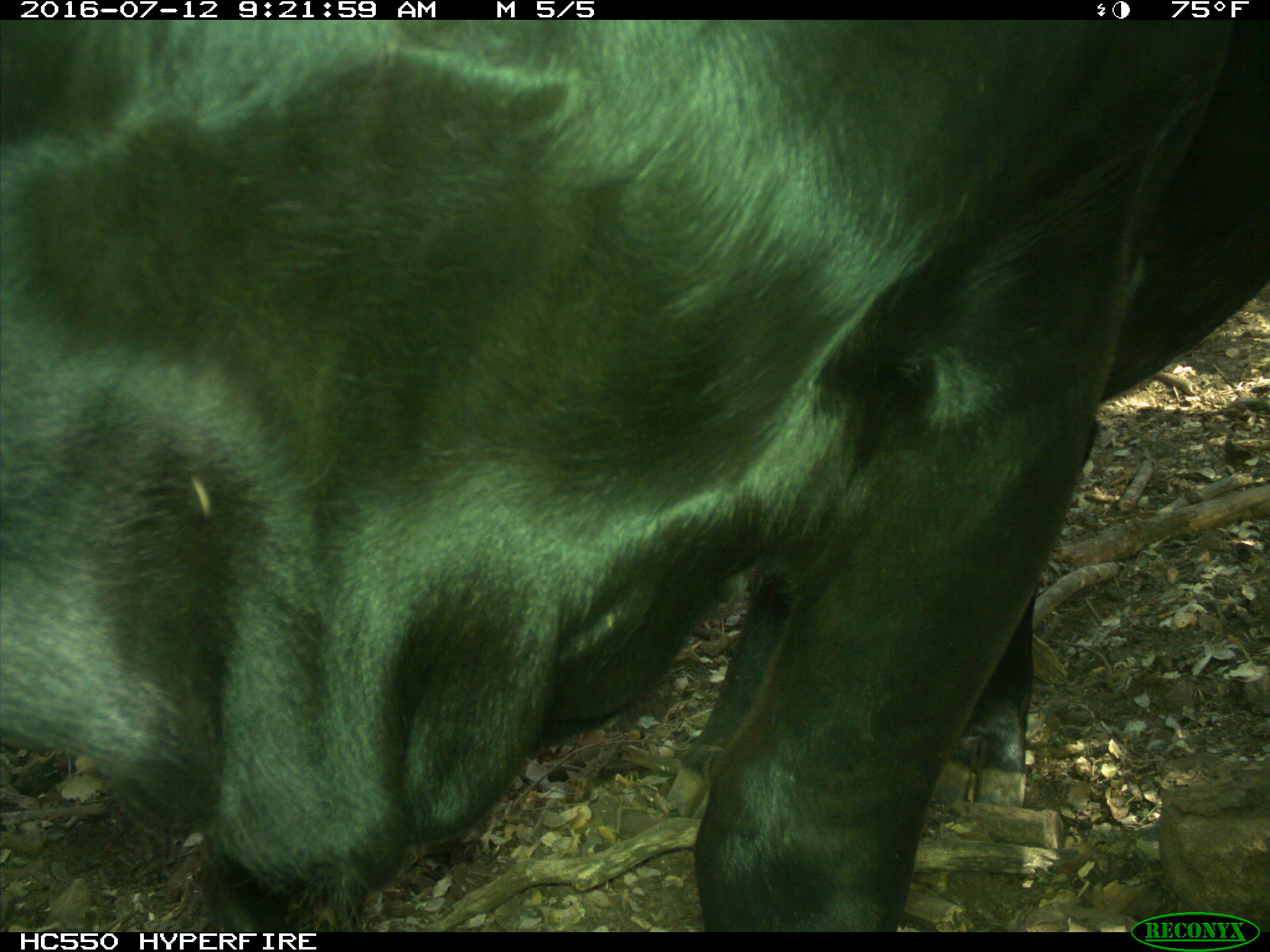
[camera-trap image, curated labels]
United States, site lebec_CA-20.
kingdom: Animalia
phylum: Chordata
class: Mammalia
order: Artiodactyla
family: Bovidae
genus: Bos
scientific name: Bos taurus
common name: domestic cow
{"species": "Bos taurus (domestic cow)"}